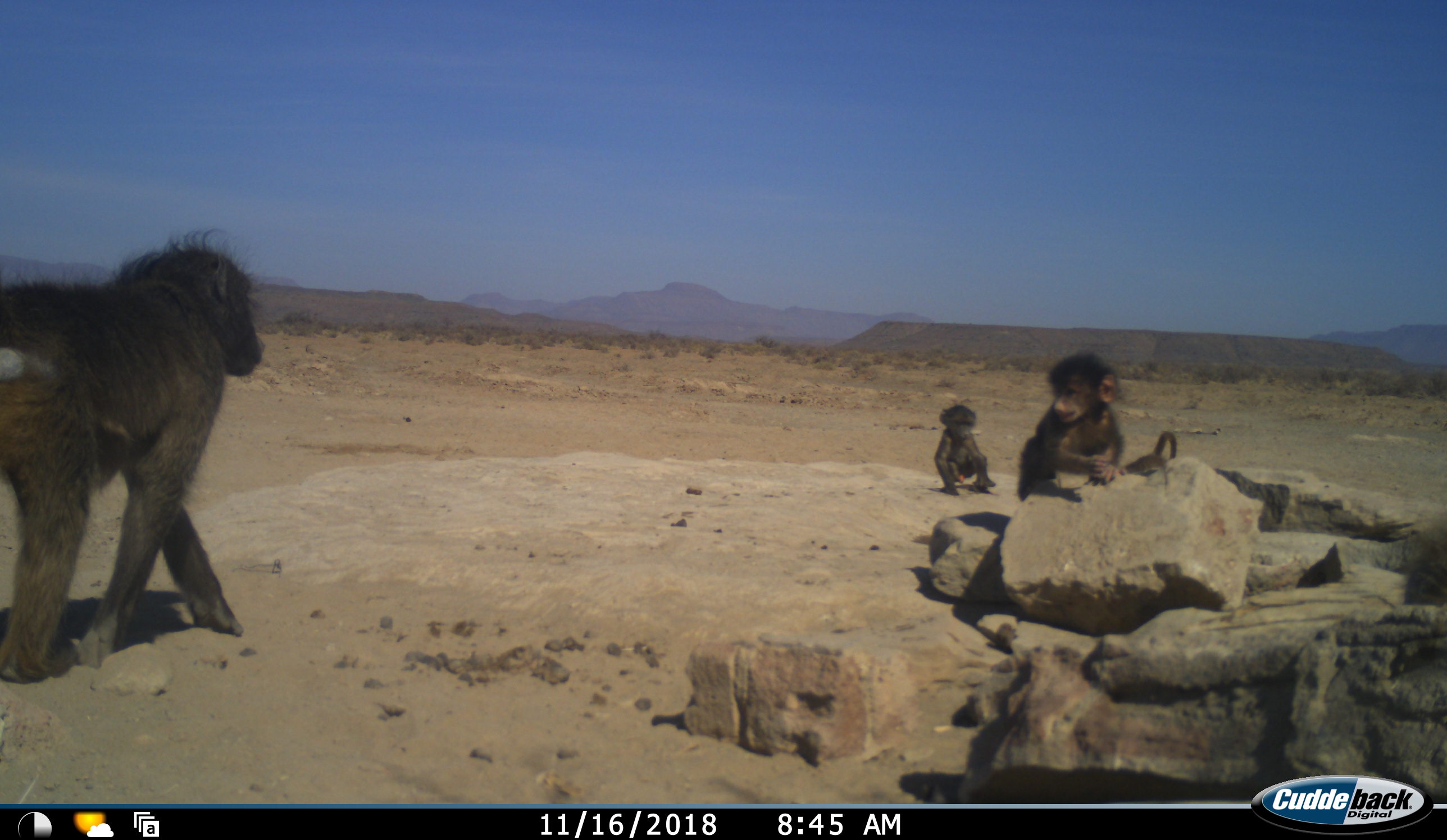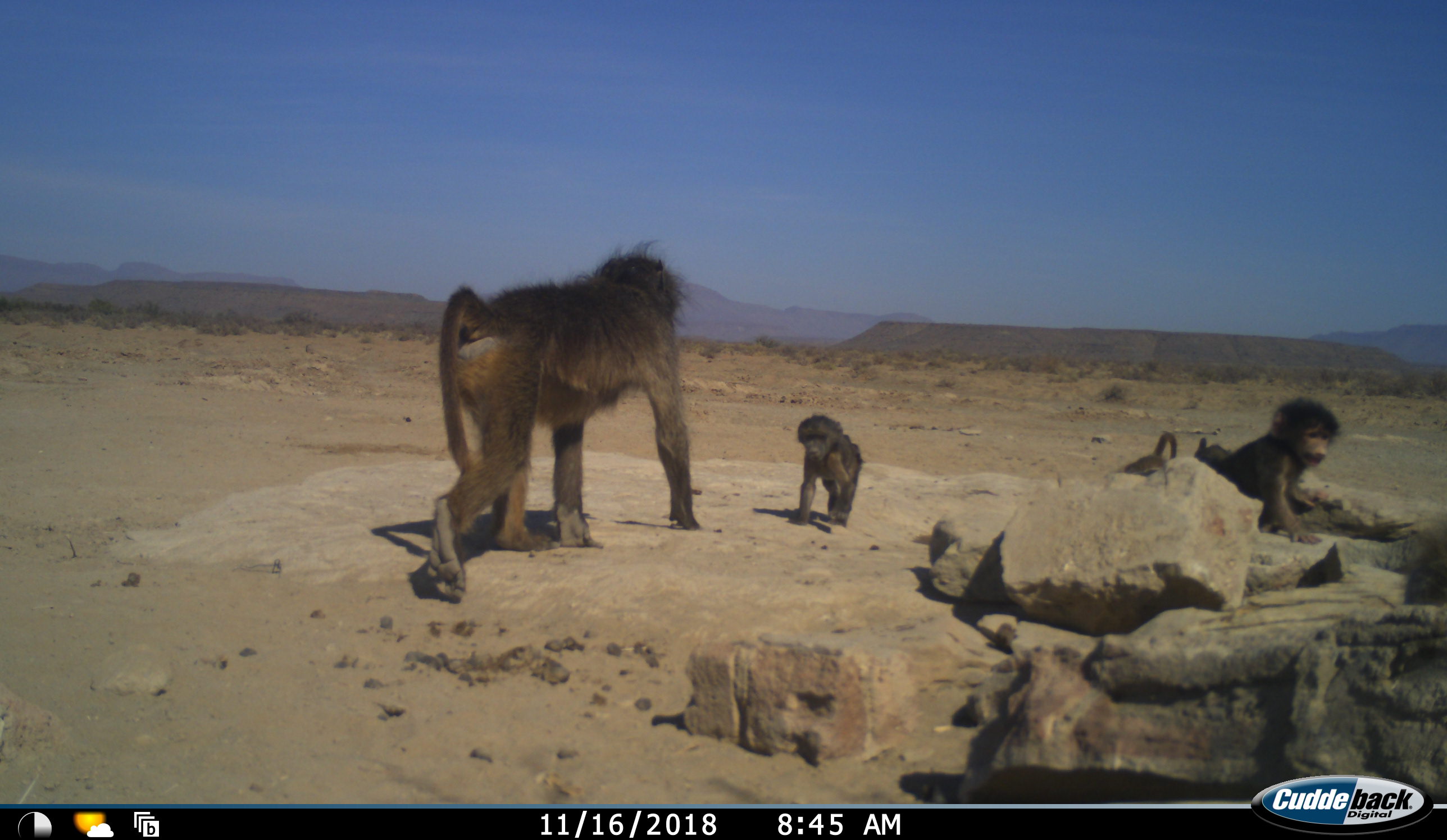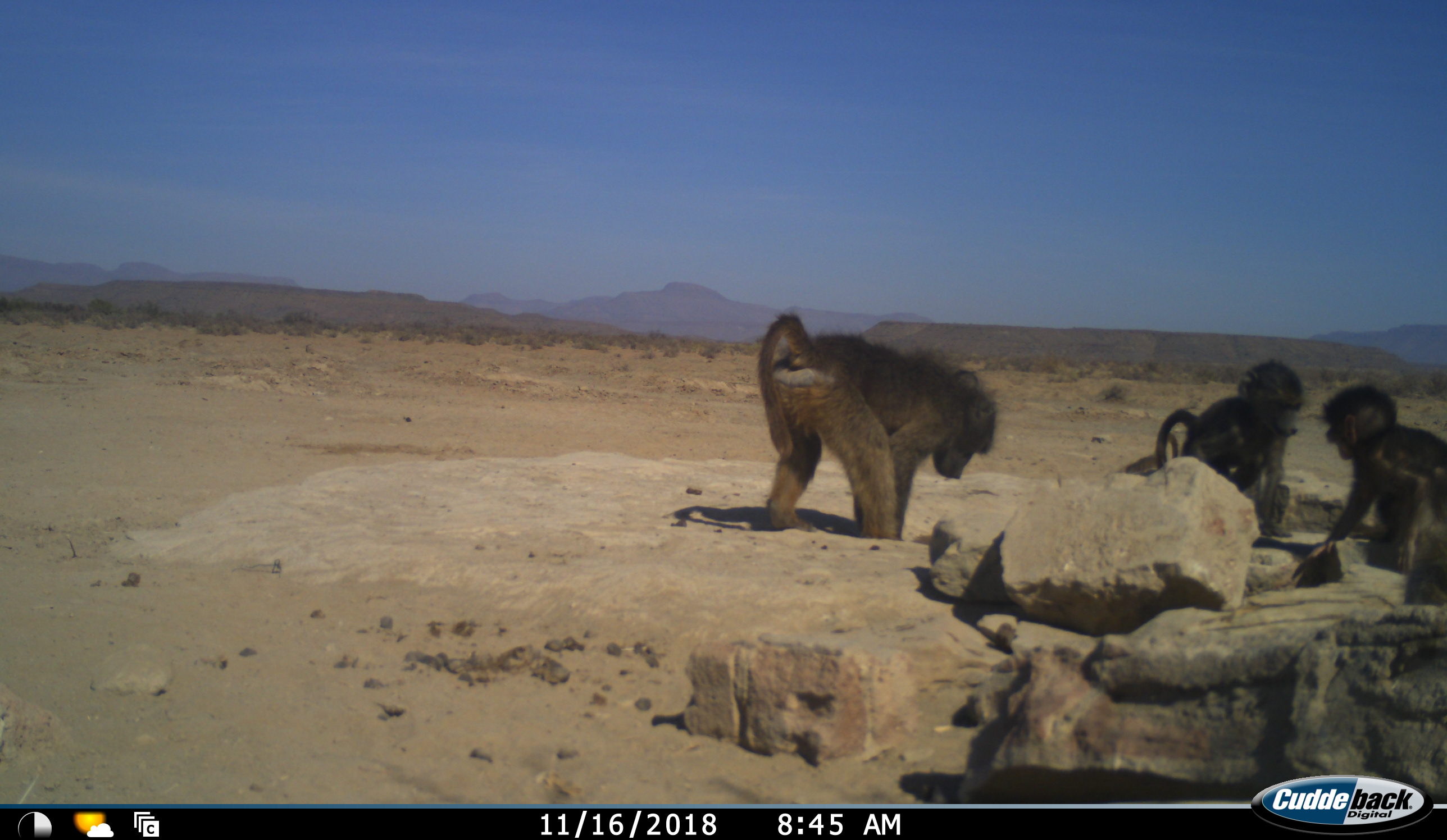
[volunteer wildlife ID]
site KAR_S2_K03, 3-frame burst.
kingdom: Animalia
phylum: Chordata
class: Mammalia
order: Primates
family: Cercopithecidae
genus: Papio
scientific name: Papio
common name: baboon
Baboon (Papio), count 4. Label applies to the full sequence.